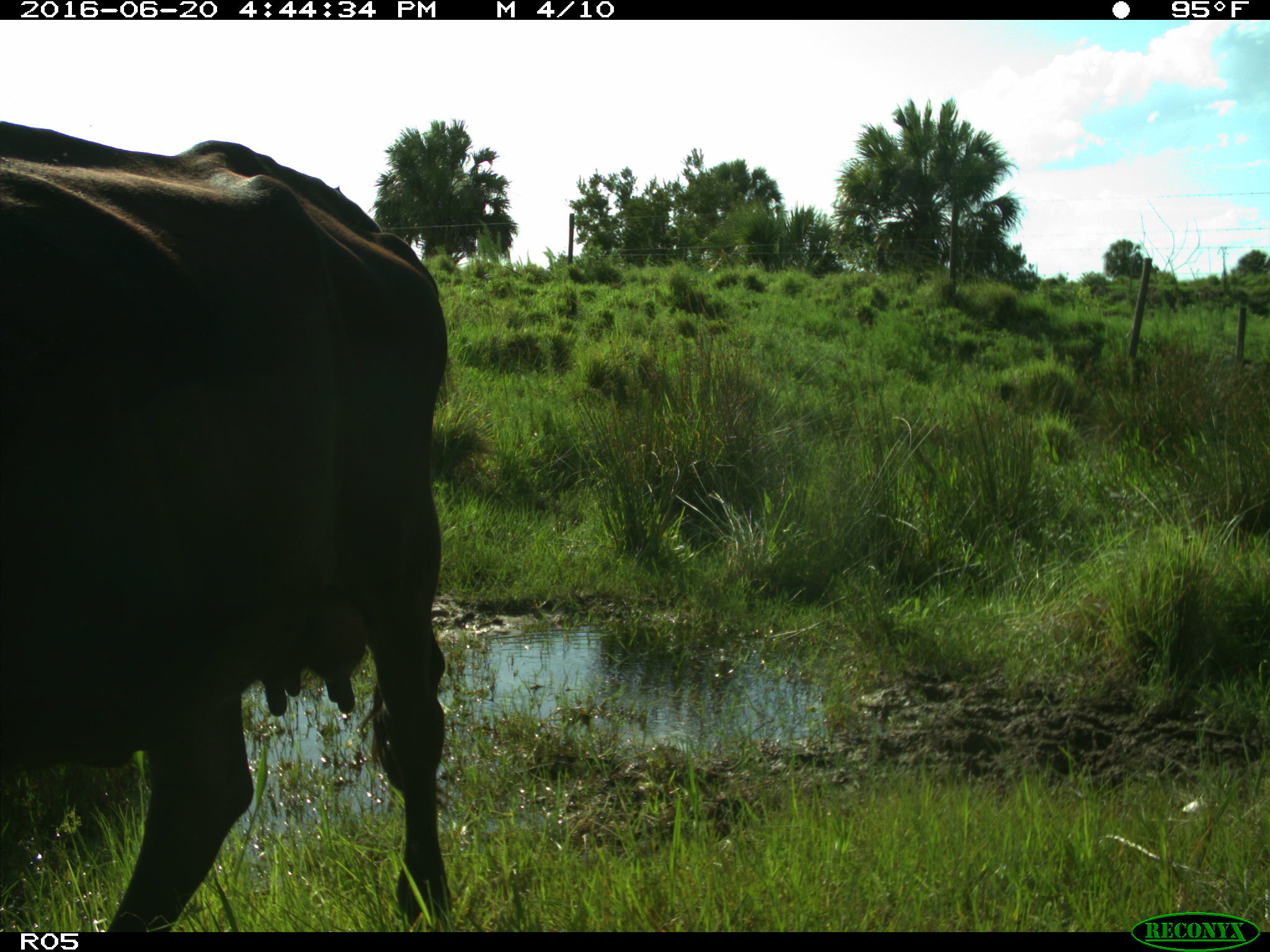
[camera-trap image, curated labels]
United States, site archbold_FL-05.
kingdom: Animalia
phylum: Chordata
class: Mammalia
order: Artiodactyla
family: Bovidae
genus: Bos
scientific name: Bos taurus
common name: domestic cow